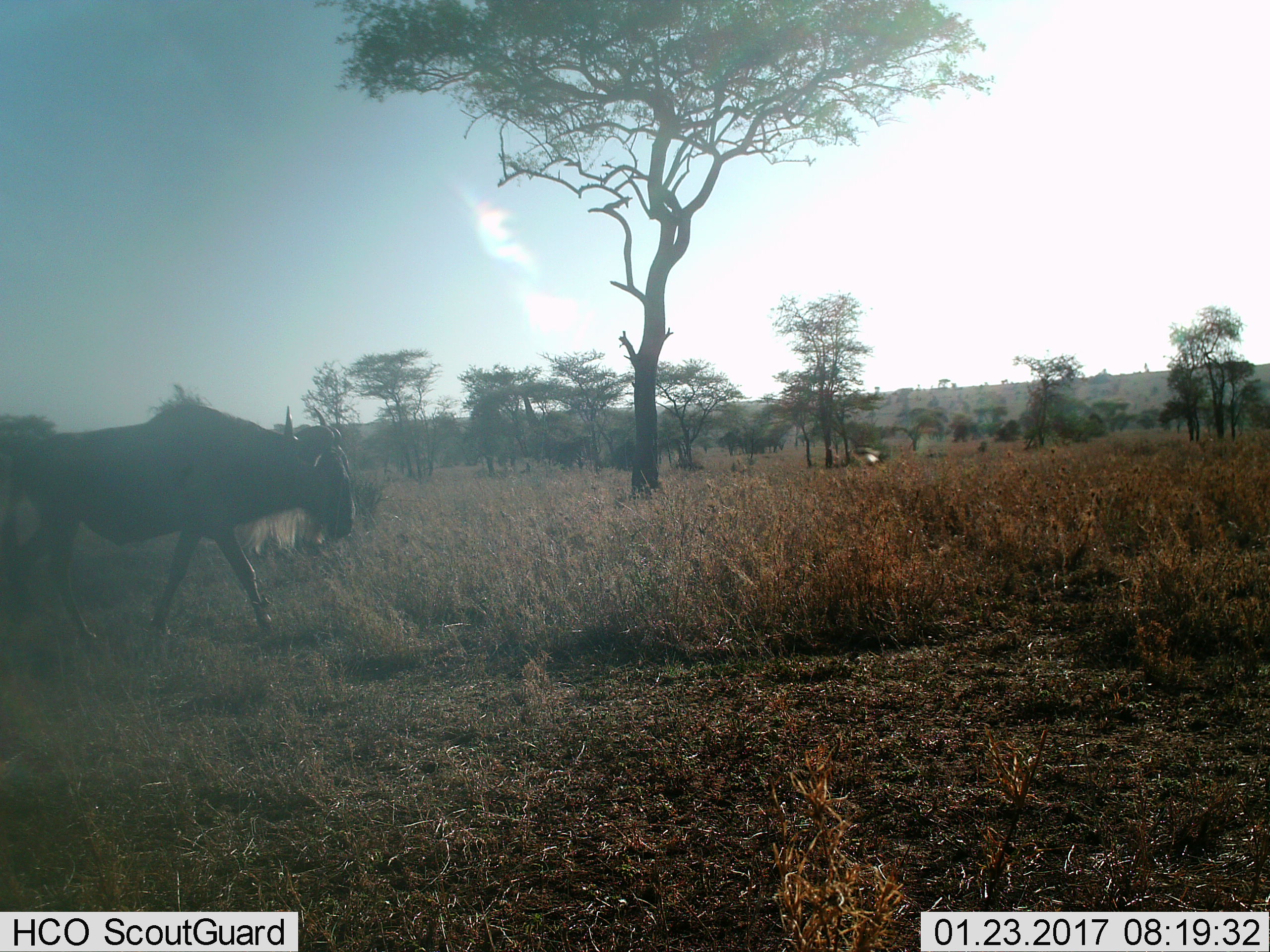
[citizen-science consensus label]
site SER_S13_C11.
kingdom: Animalia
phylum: Chordata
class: Mammalia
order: Artiodactyla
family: Bovidae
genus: Connochaetes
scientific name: Connochaetes taurinus taurinus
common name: blue wildebeest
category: wildebeestblue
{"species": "wildebeestblue (blue wildebeest) (Connochaetes taurinus taurinus)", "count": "1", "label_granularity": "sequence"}